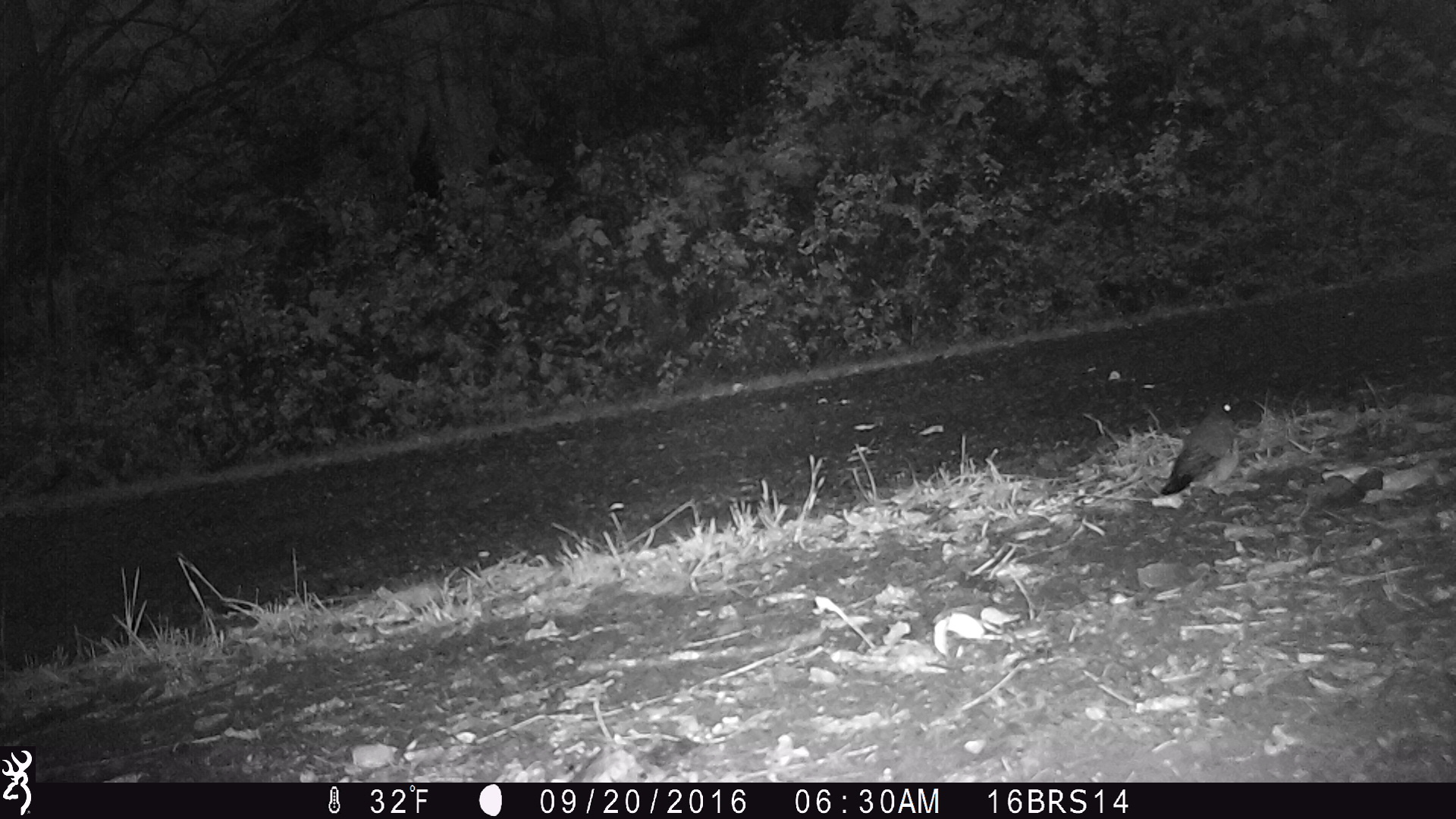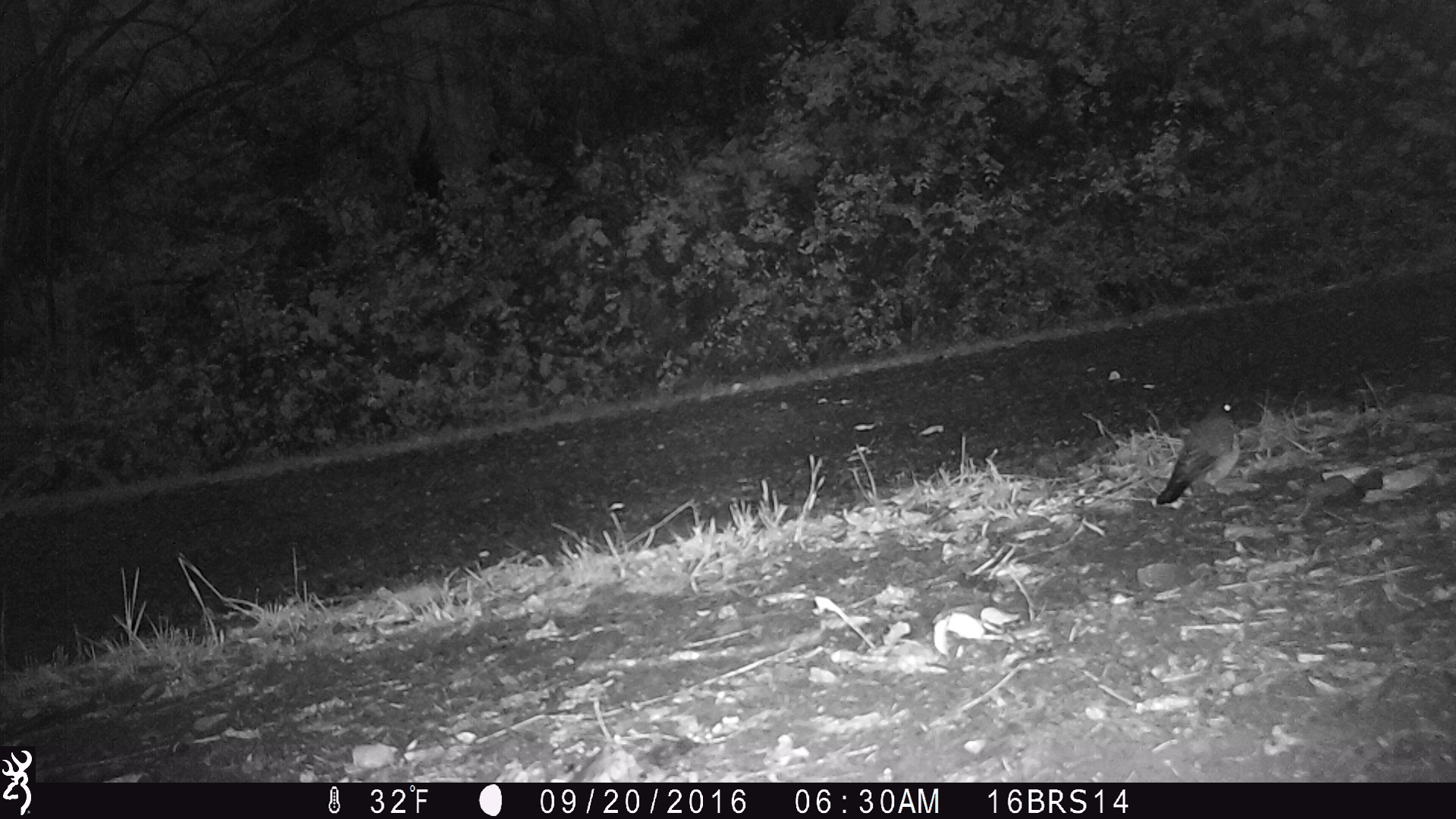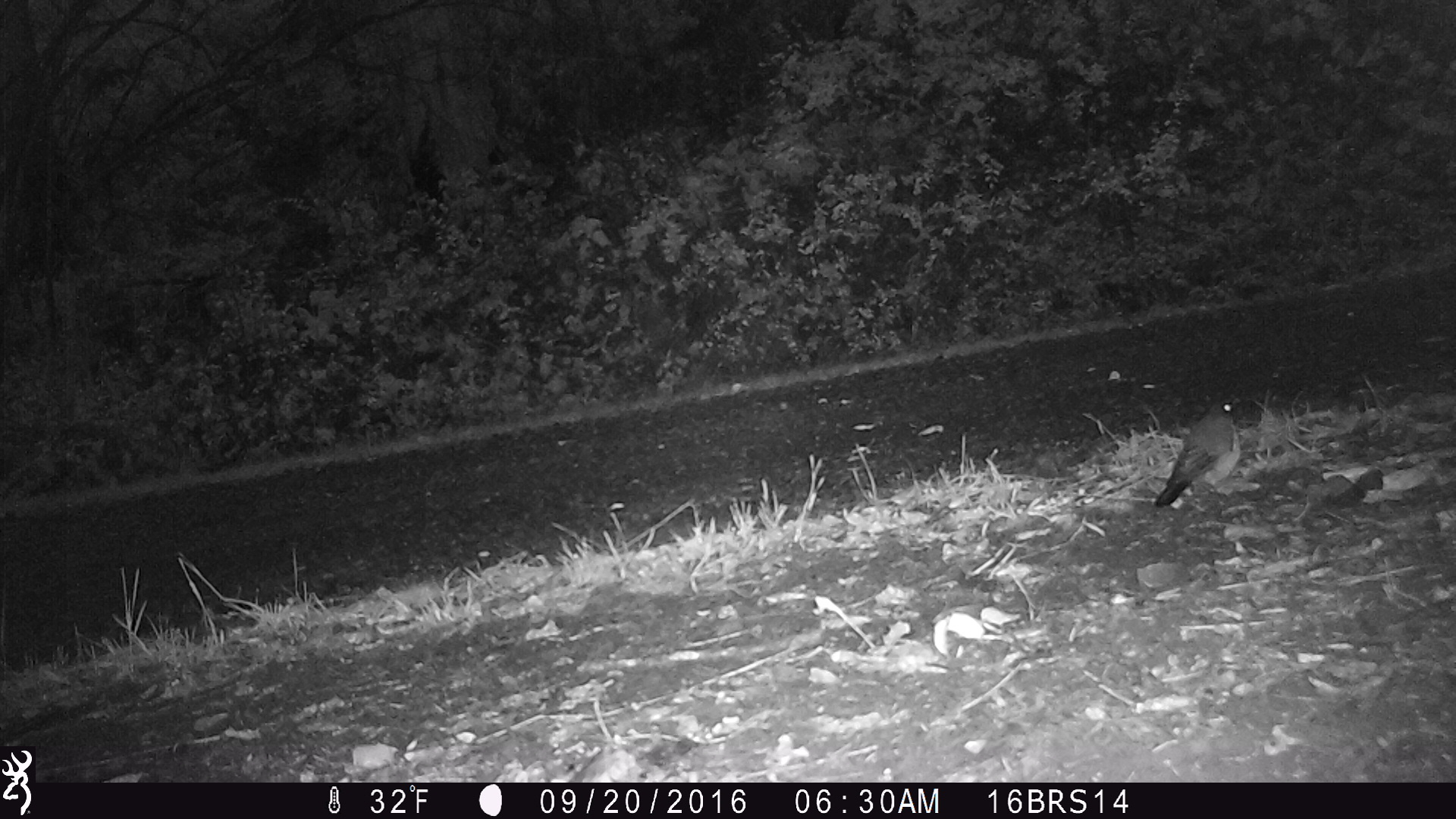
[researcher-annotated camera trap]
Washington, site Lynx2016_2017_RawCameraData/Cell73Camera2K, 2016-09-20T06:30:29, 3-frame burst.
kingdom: Animalia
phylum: Chordata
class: Aves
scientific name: Aves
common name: birds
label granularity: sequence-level